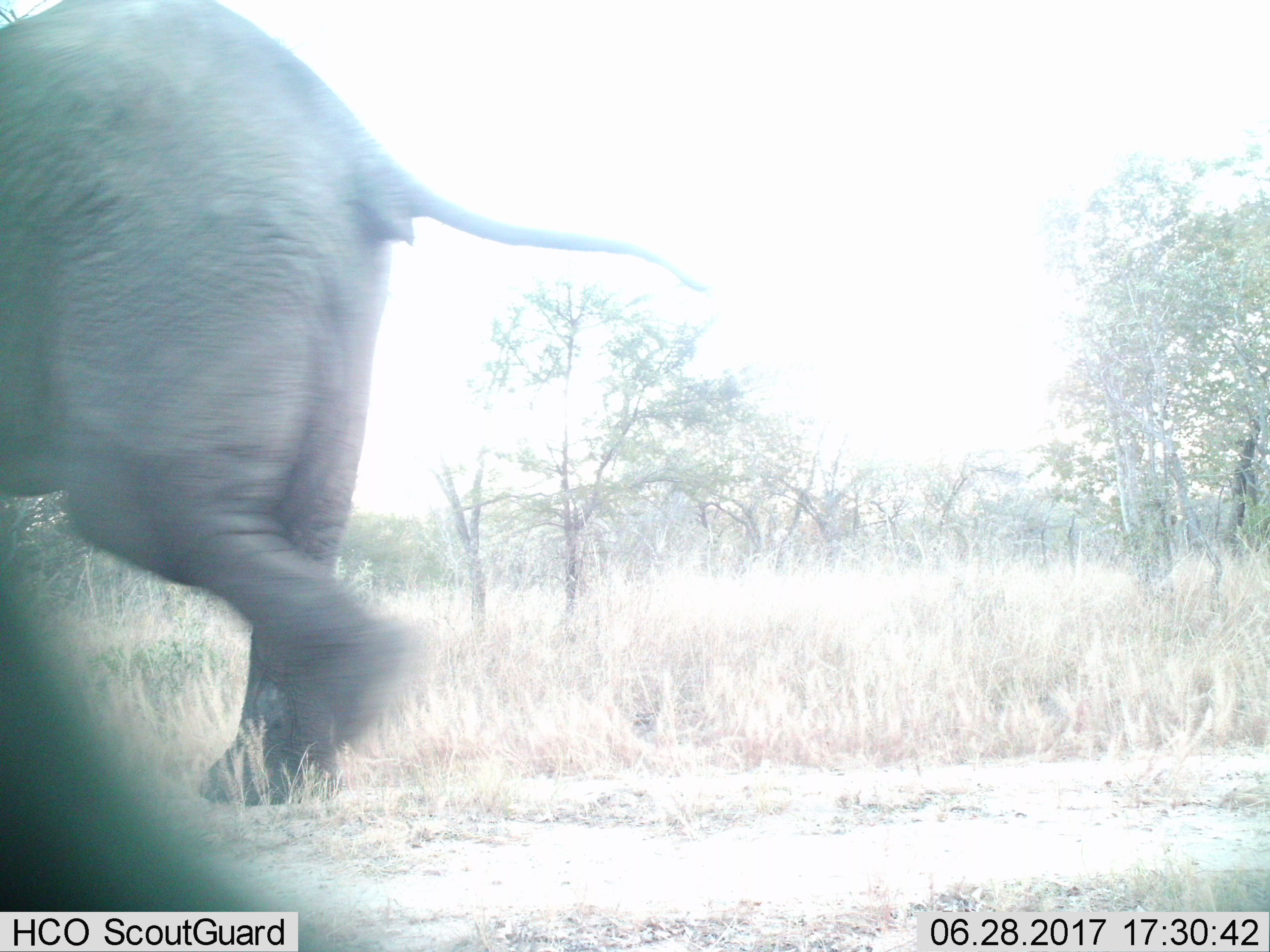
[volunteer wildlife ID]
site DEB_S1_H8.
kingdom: Animalia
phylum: Chordata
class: Mammalia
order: Proboscidea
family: Elephantidae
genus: Loxodonta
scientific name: Loxodonta africana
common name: african bush elephant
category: elephant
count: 1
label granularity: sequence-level